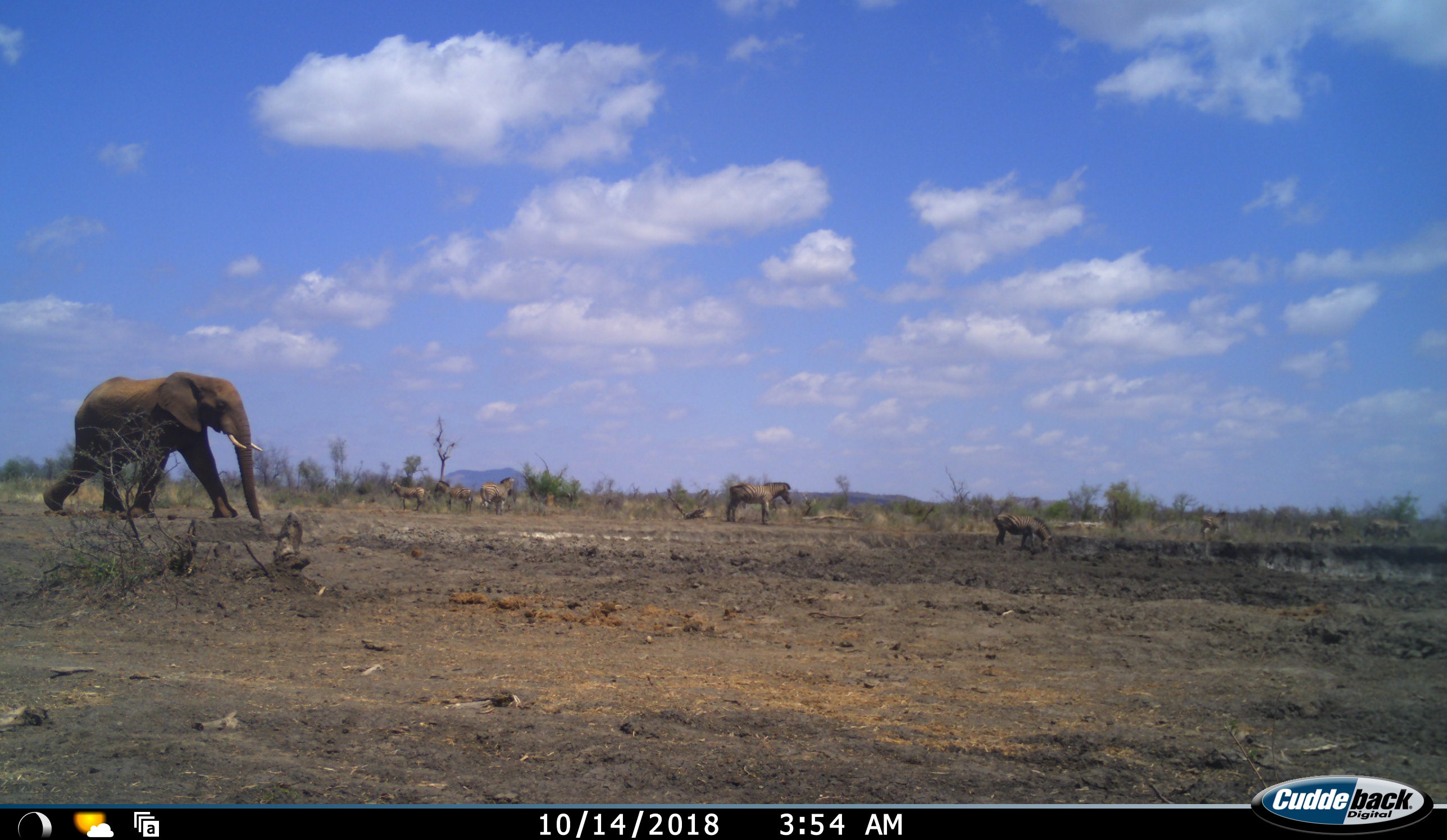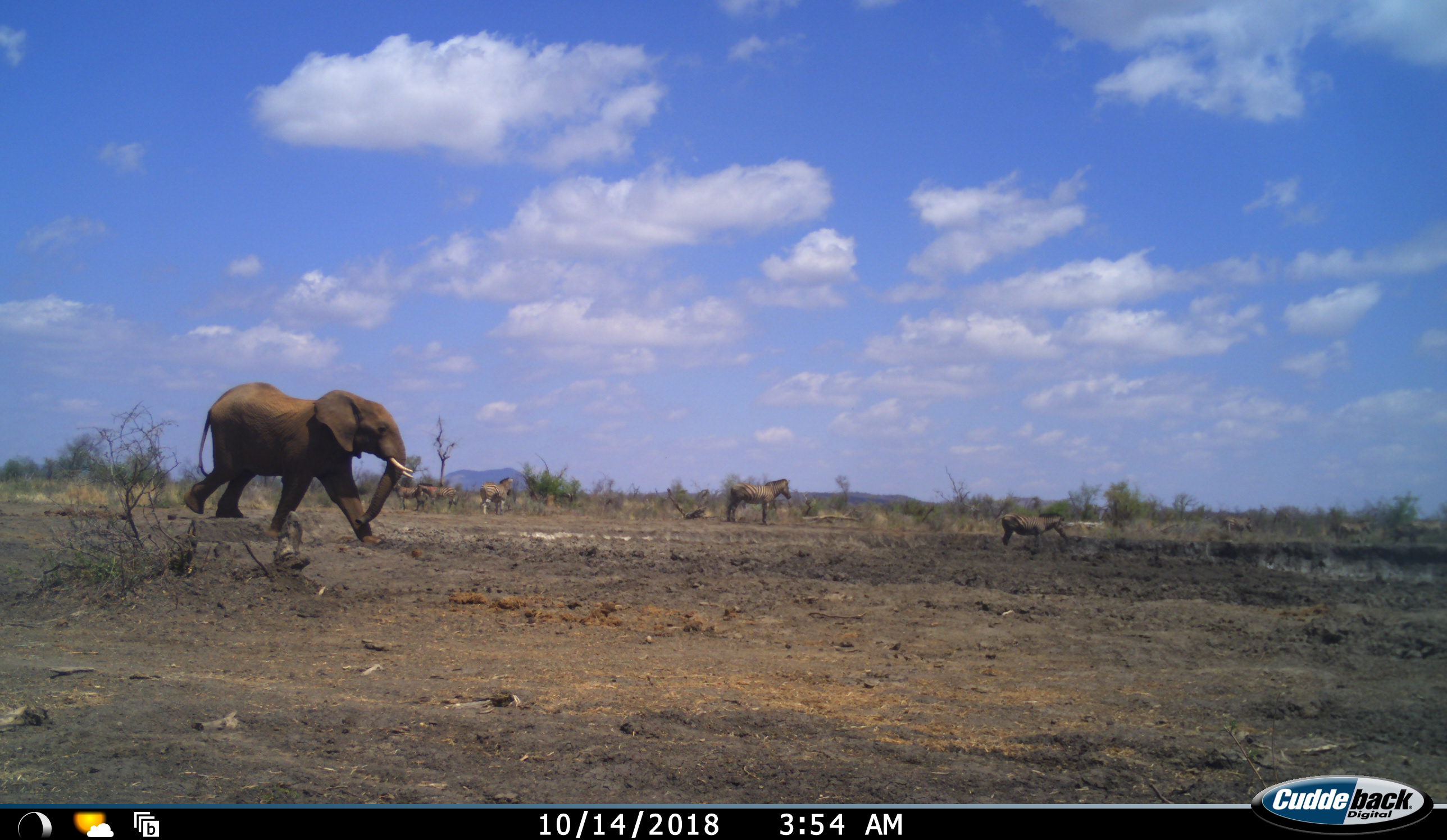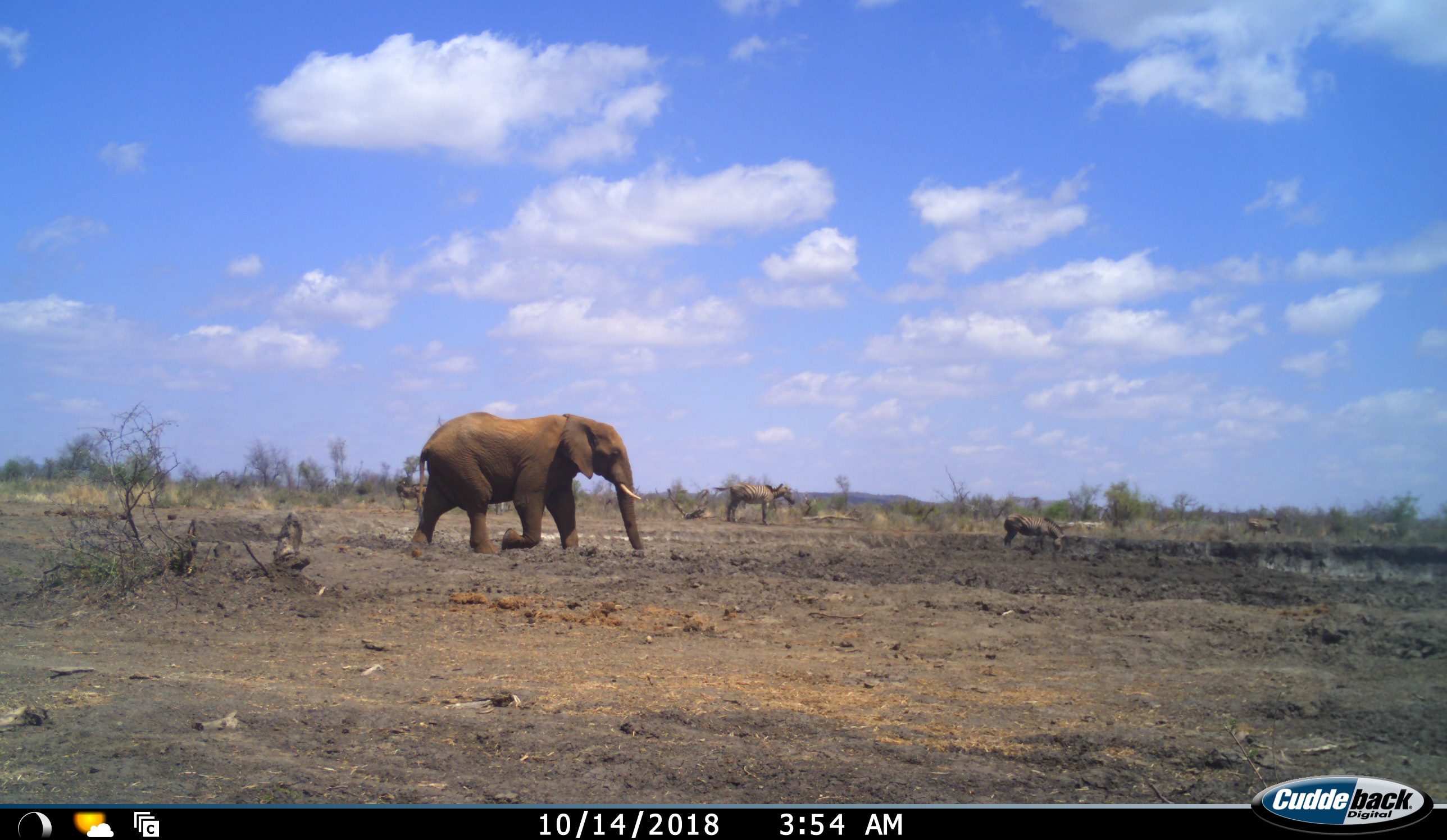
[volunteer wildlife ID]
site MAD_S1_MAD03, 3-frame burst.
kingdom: Animalia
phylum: Chordata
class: Mammalia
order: Proboscidea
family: Elephantidae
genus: Loxodonta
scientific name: Loxodonta africana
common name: african bush elephant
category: elephant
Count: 1.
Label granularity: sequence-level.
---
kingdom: Animalia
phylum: Chordata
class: Mammalia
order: Perissodactyla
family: Equidae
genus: Equus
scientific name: Equus quagga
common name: plains zebra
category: zebraplains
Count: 8.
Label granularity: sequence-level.